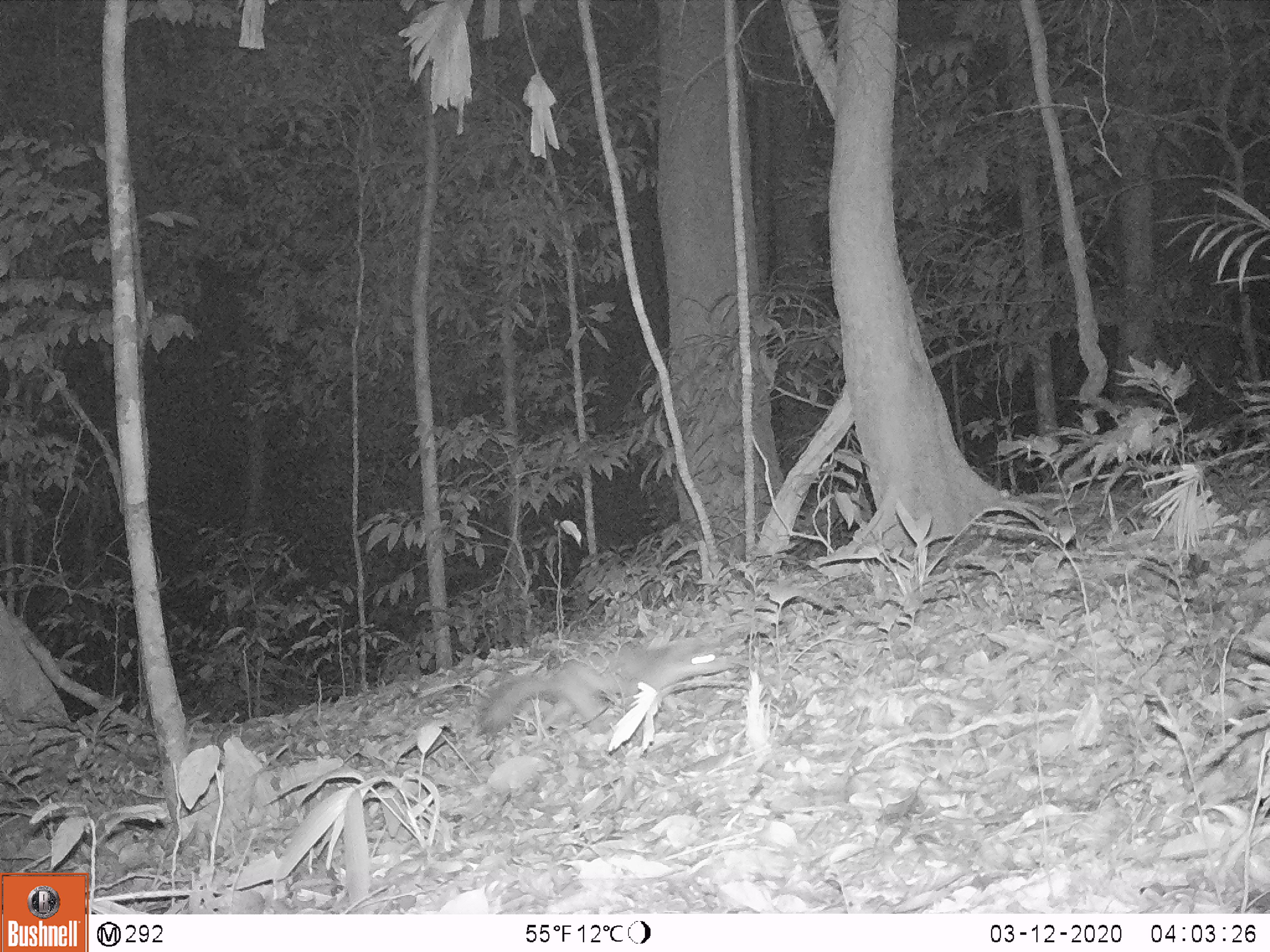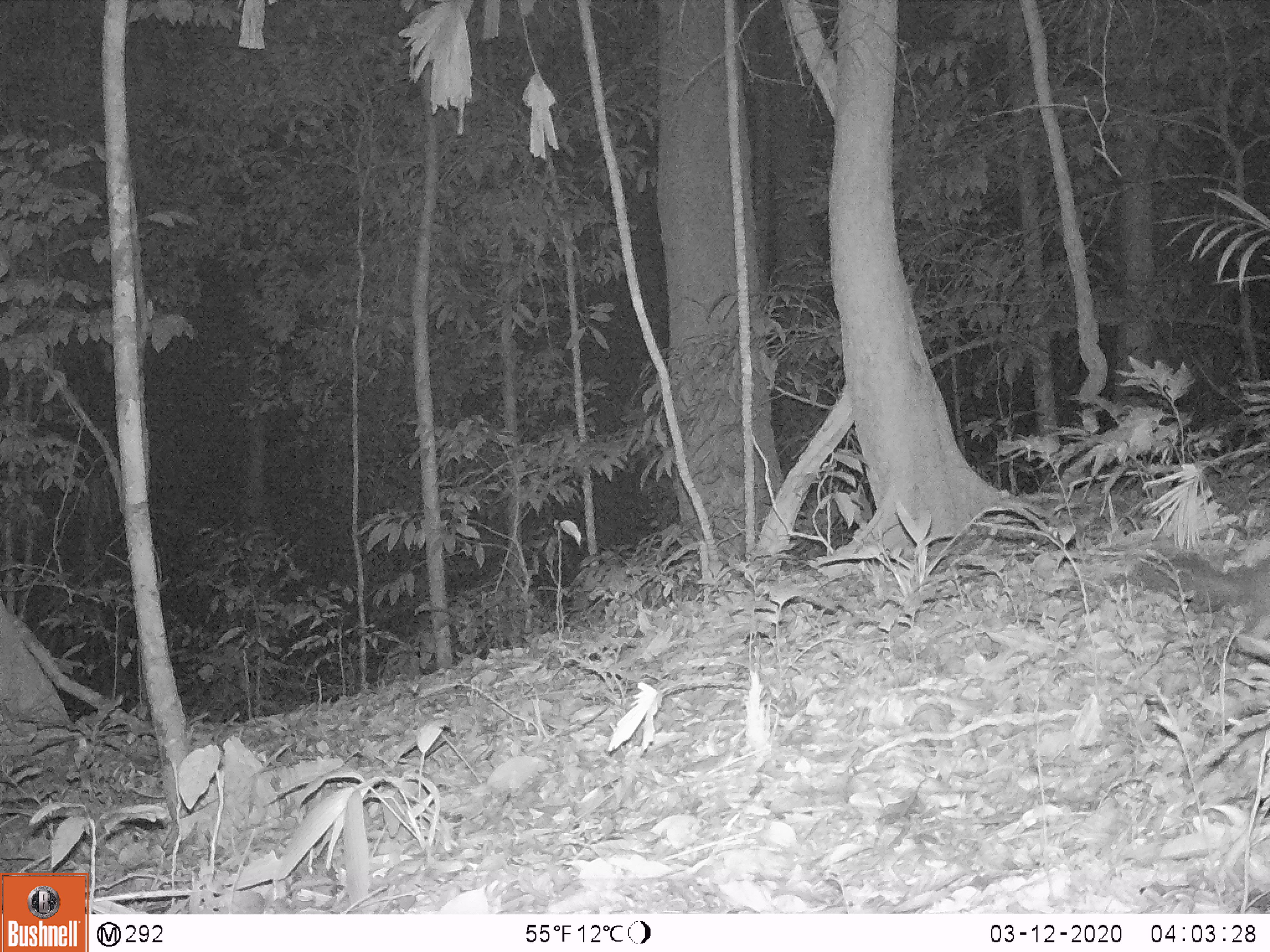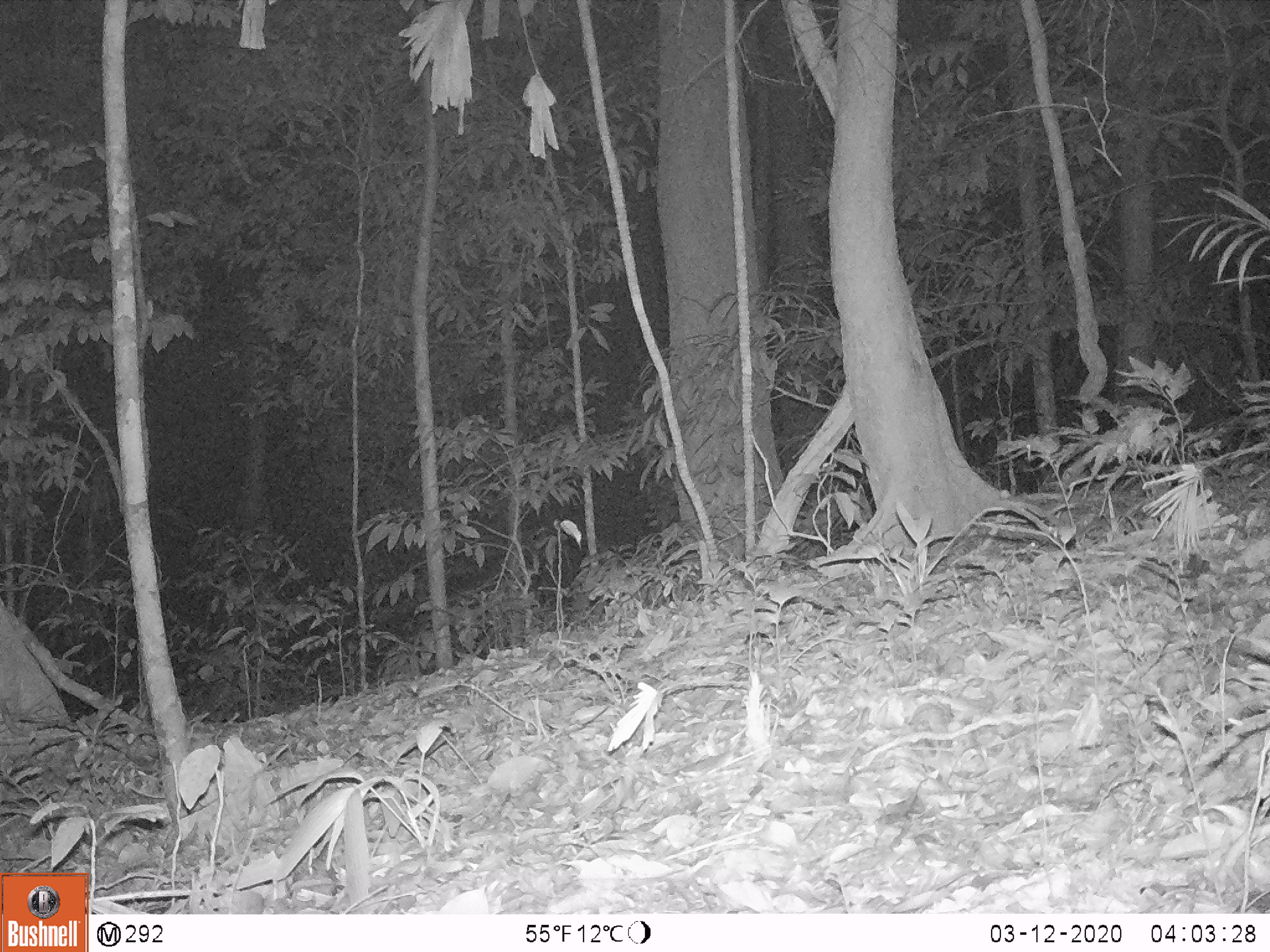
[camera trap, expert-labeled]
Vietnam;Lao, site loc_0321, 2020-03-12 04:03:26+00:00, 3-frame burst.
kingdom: Animalia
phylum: Chordata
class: Mammalia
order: Carnivora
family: Mustelidae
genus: Melogale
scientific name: Melogale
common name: ferret badger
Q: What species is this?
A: Ferret badger (Melogale).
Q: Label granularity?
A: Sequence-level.